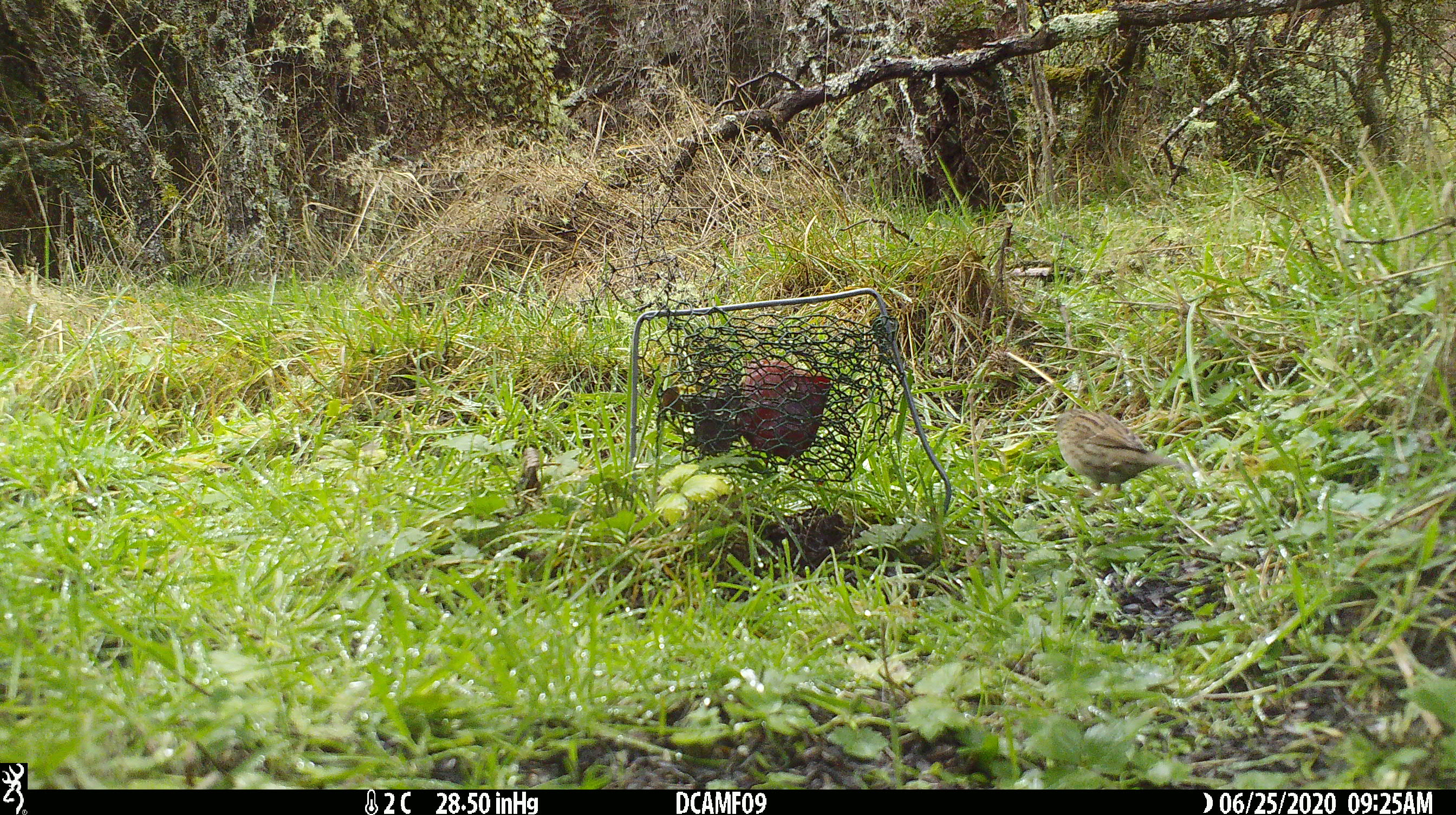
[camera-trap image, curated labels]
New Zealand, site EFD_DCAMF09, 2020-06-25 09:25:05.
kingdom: Animalia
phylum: Chordata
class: Aves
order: Passeriformes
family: Prunellidae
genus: Prunella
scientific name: Prunella modularis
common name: dunnock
Dunnock (Prunella modularis).